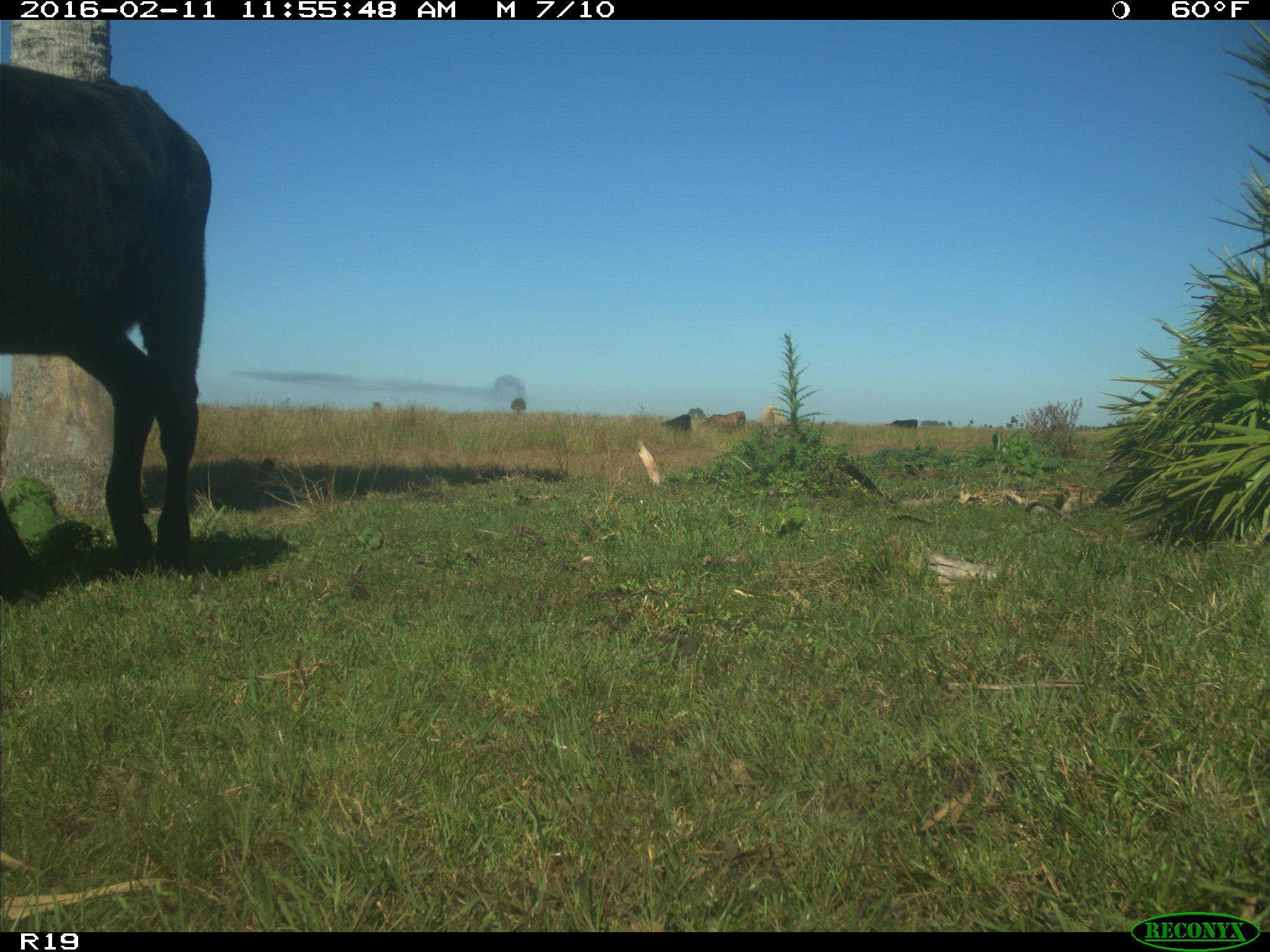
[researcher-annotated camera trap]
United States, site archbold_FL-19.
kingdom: Animalia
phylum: Chordata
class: Mammalia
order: Artiodactyla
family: Bovidae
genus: Bos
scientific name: Bos taurus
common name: domestic cow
Bos taurus (domestic cow).